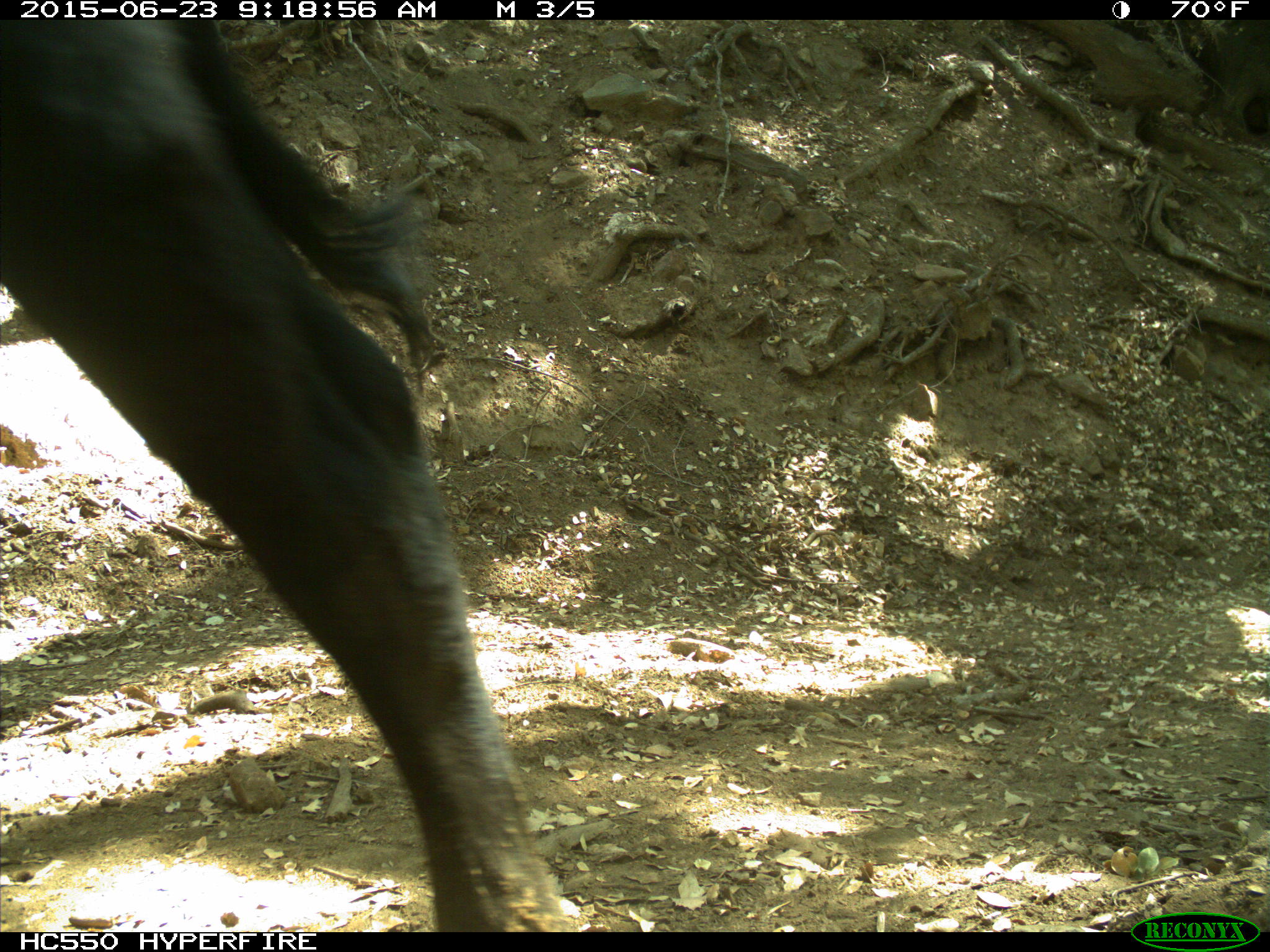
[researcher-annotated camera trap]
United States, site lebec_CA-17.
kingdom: Animalia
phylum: Chordata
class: Mammalia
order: Artiodactyla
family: Bovidae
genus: Bos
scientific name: Bos taurus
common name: domestic cow